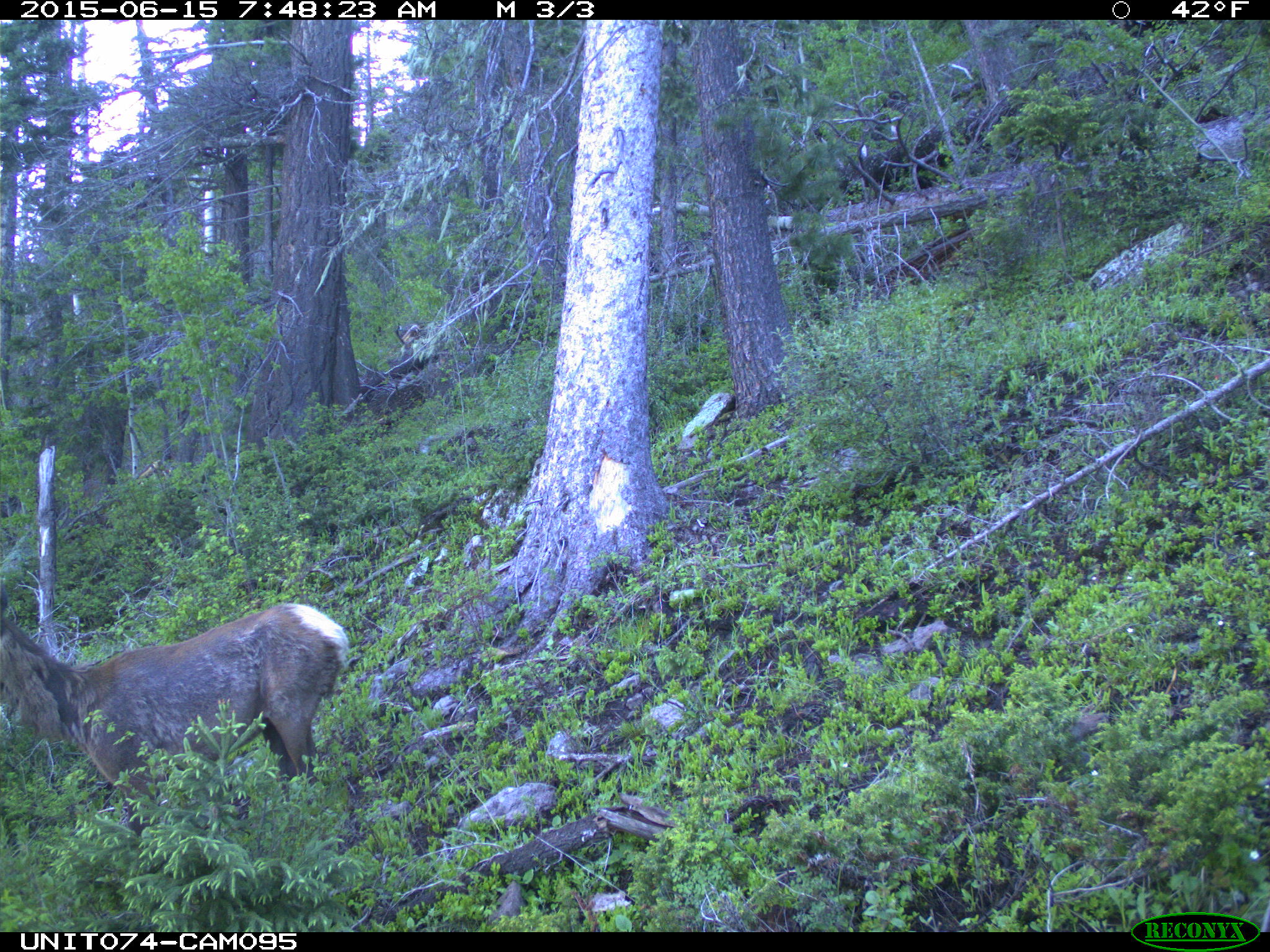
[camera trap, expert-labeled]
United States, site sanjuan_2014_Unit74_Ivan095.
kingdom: Animalia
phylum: Chordata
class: Mammalia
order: Artiodactyla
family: Cervidae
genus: Cervus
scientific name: Cervus elaphus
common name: red deer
Cervus elaphus (red deer).